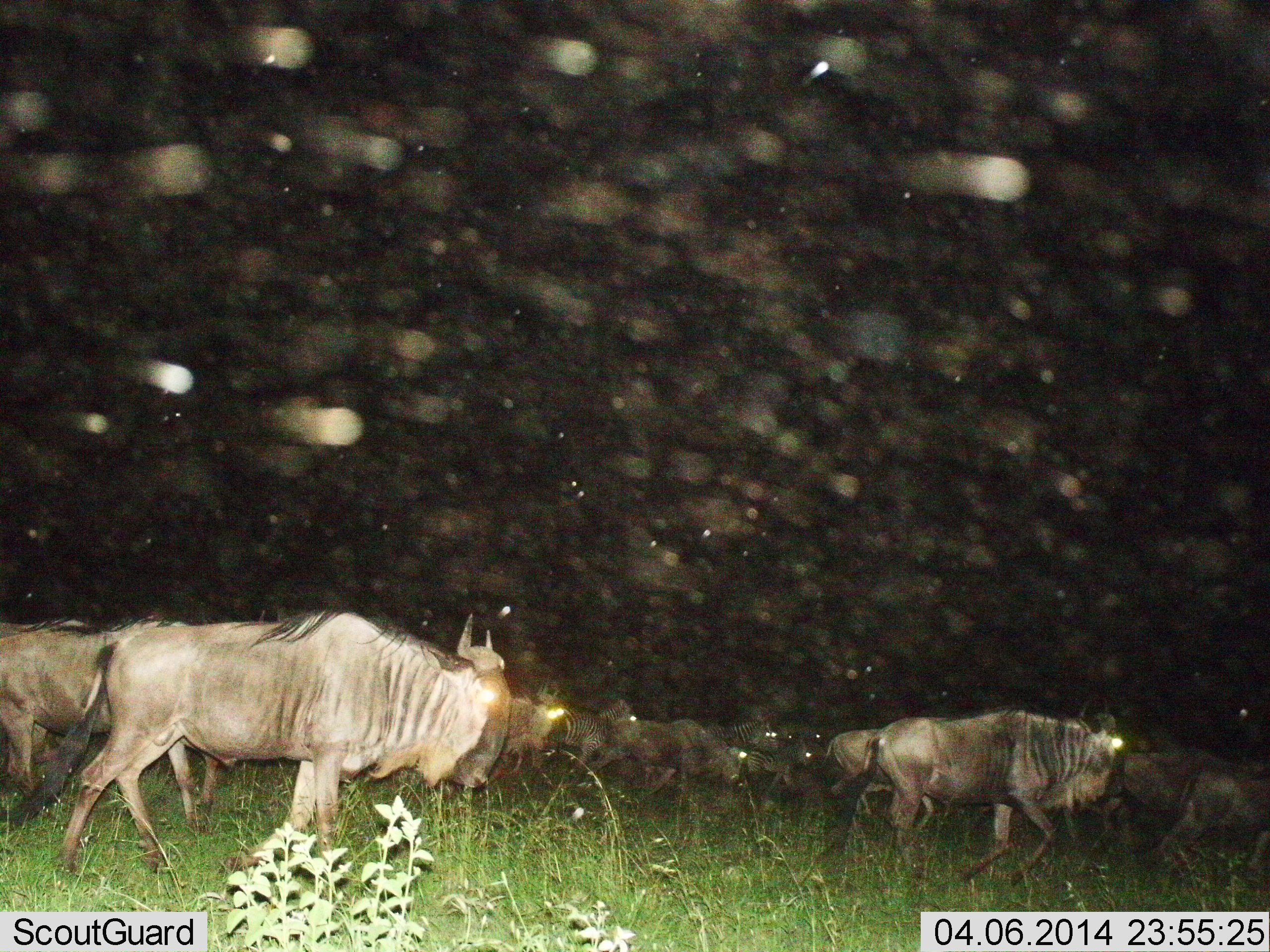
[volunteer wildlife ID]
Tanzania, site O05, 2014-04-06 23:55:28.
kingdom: Animalia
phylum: Chordata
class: Mammalia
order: Artiodactyla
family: Bovidae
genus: Connochaetes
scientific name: Connochaetes taurinus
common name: blue wildebeest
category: wildebeest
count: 11-50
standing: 0%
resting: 0%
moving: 100%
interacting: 0%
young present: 0%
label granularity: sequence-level